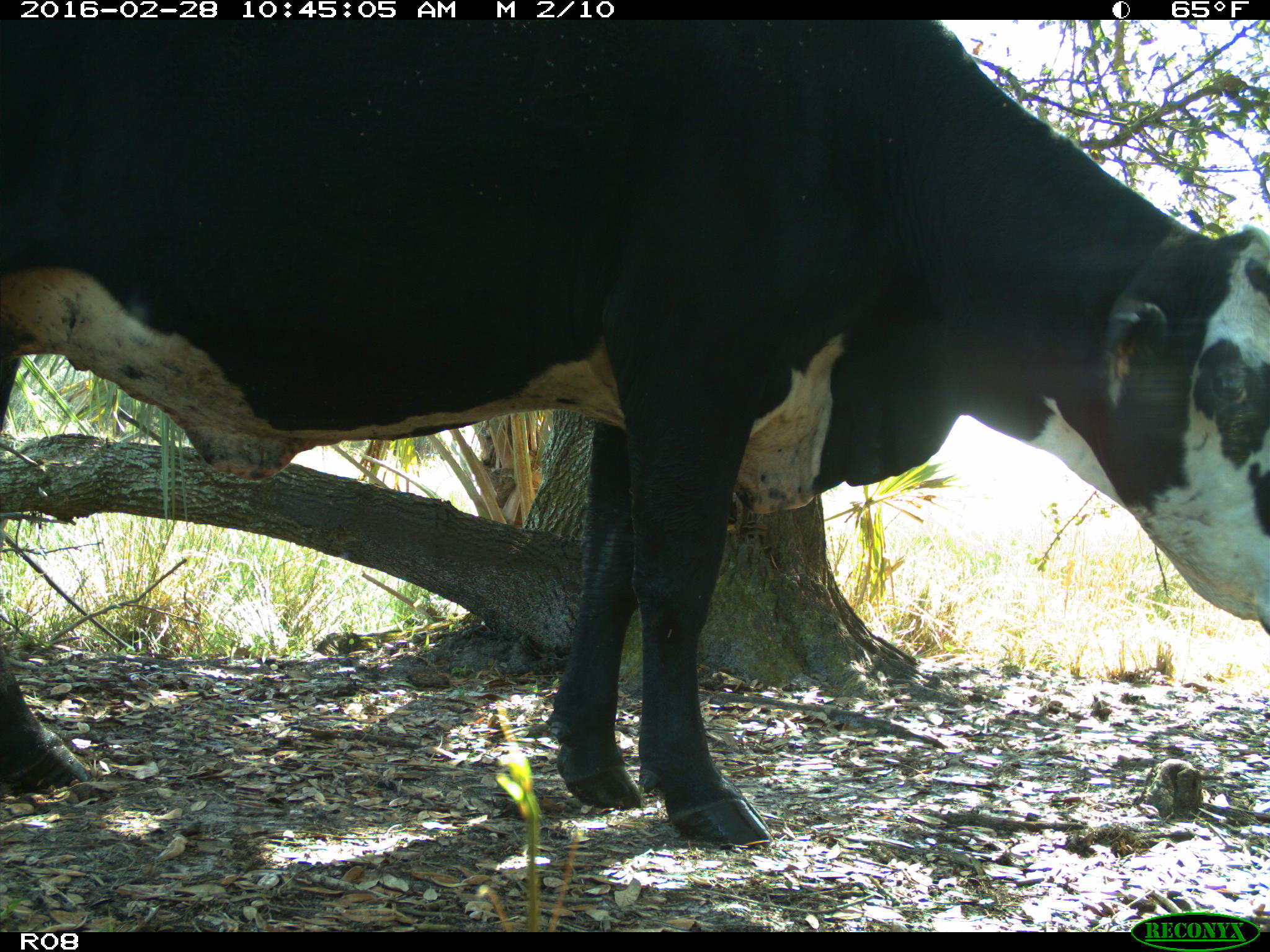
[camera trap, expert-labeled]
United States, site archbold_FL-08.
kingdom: Animalia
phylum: Chordata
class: Mammalia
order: Artiodactyla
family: Bovidae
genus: Bos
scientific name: Bos taurus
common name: domestic cow